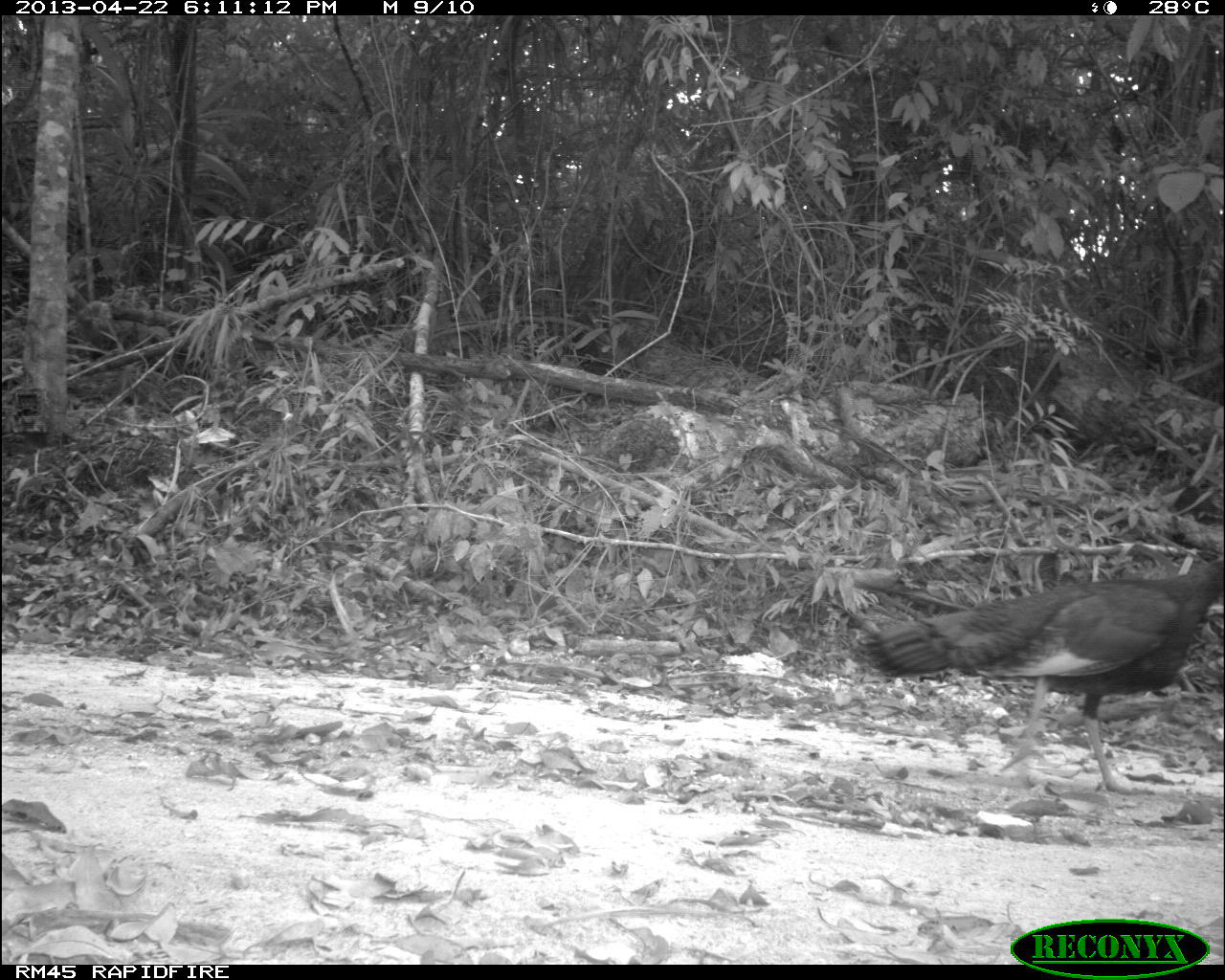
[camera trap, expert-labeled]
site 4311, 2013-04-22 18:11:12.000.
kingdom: Animalia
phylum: Chordata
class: Aves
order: Galliformes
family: Phasianidae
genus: Meleagris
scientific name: Meleagris ocellata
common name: ocellated turkey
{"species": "Meleagris ocellata (ocellated turkey)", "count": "2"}